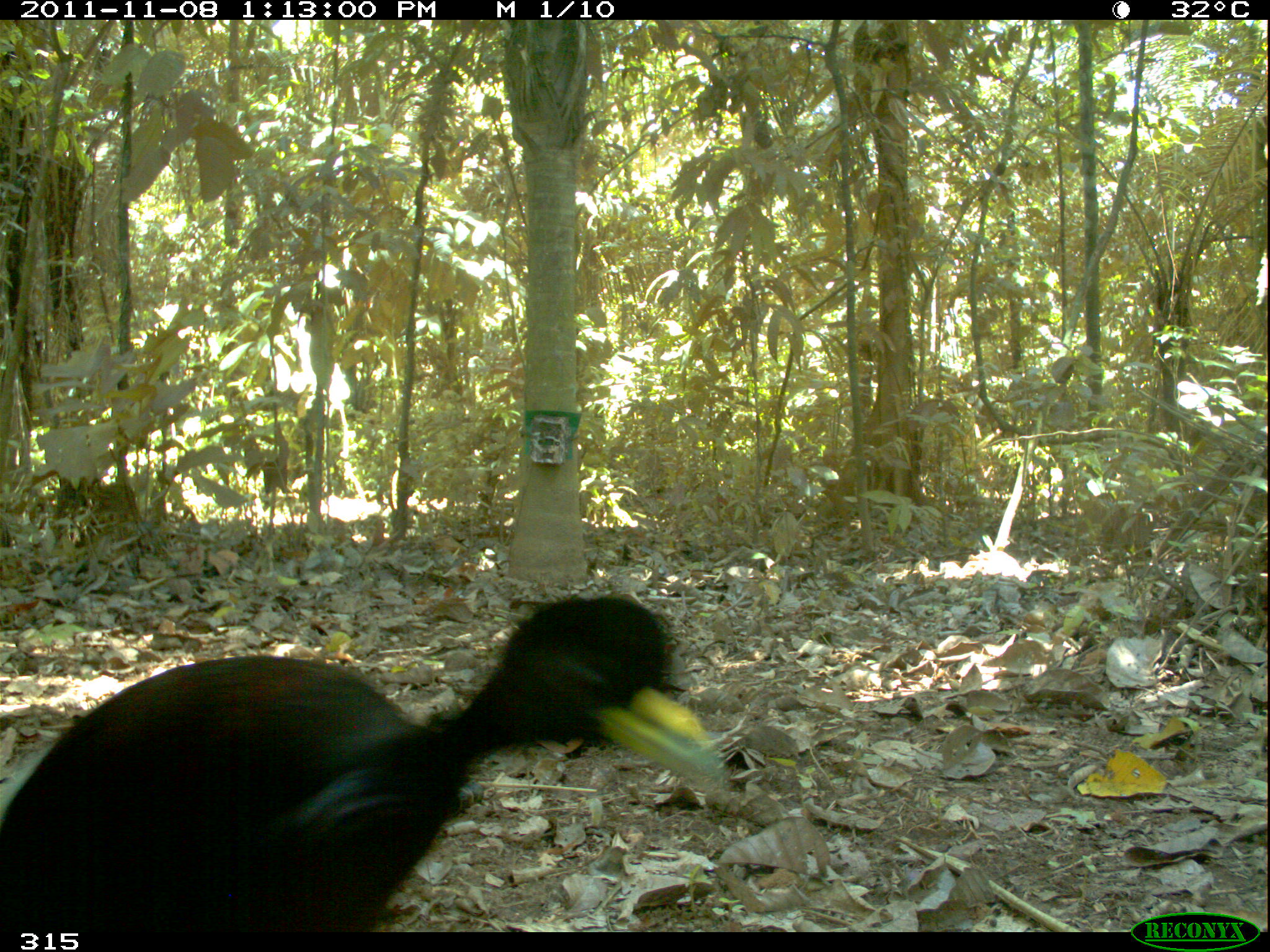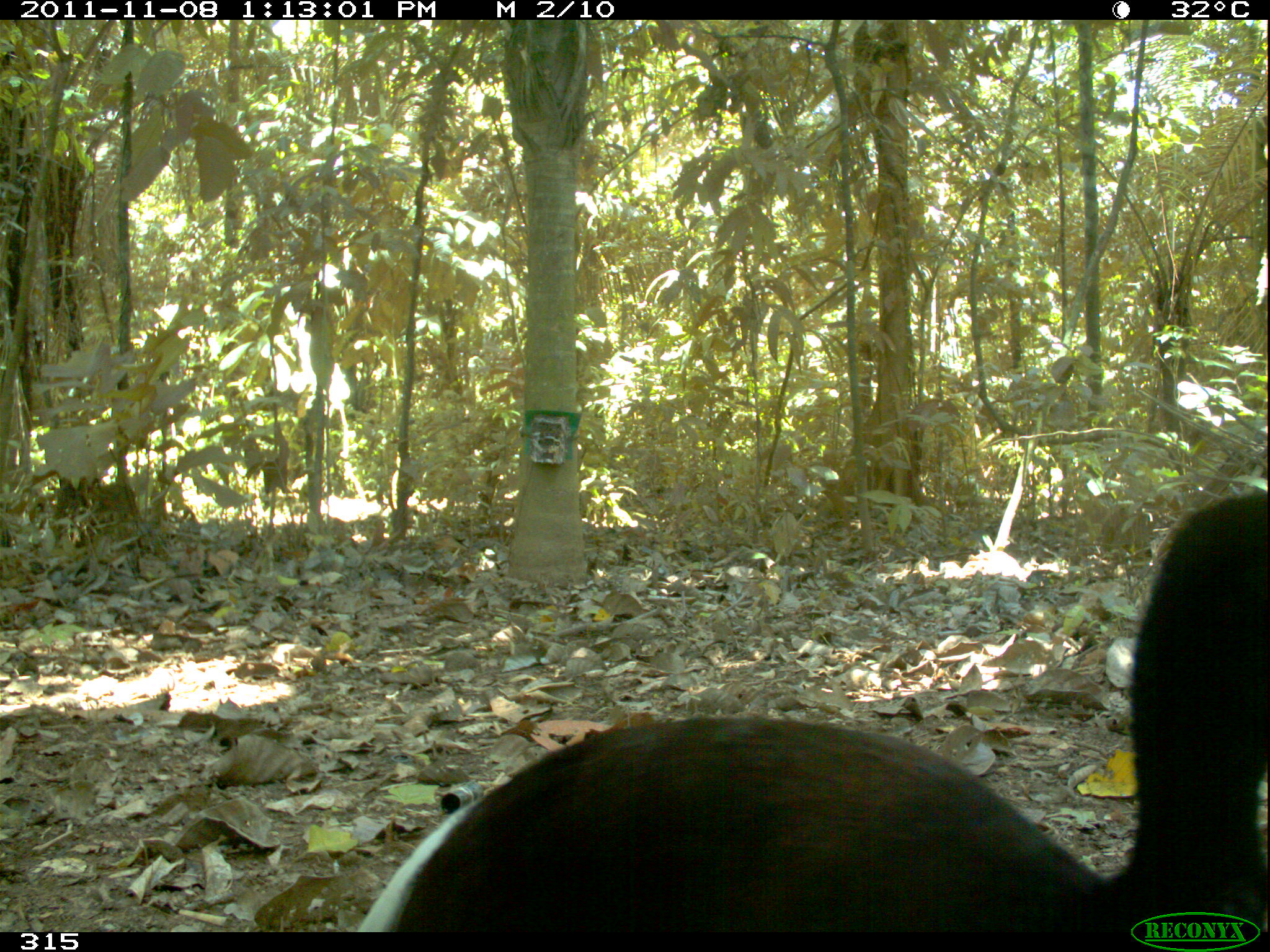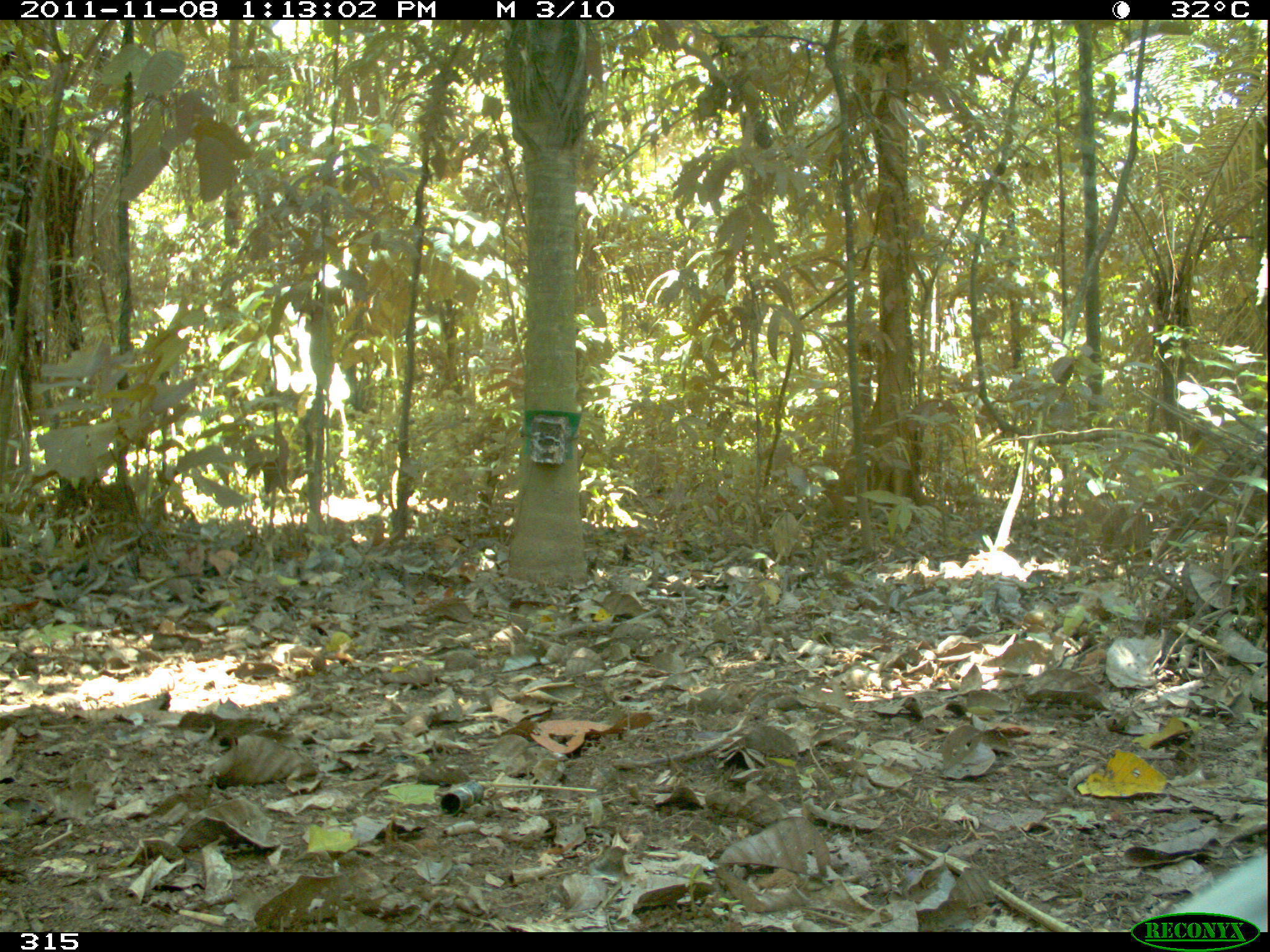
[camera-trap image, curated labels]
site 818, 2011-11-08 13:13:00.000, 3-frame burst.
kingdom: Animalia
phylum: Chordata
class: Aves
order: Gruiformes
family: Psophiidae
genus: Psophia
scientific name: Psophia leucoptera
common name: pale-winged trumpeter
Psophia leucoptera (pale-winged trumpeter).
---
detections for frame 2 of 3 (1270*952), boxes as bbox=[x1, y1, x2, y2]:
psophia leucoptera: bbox=[351, 492, 1270, 932]